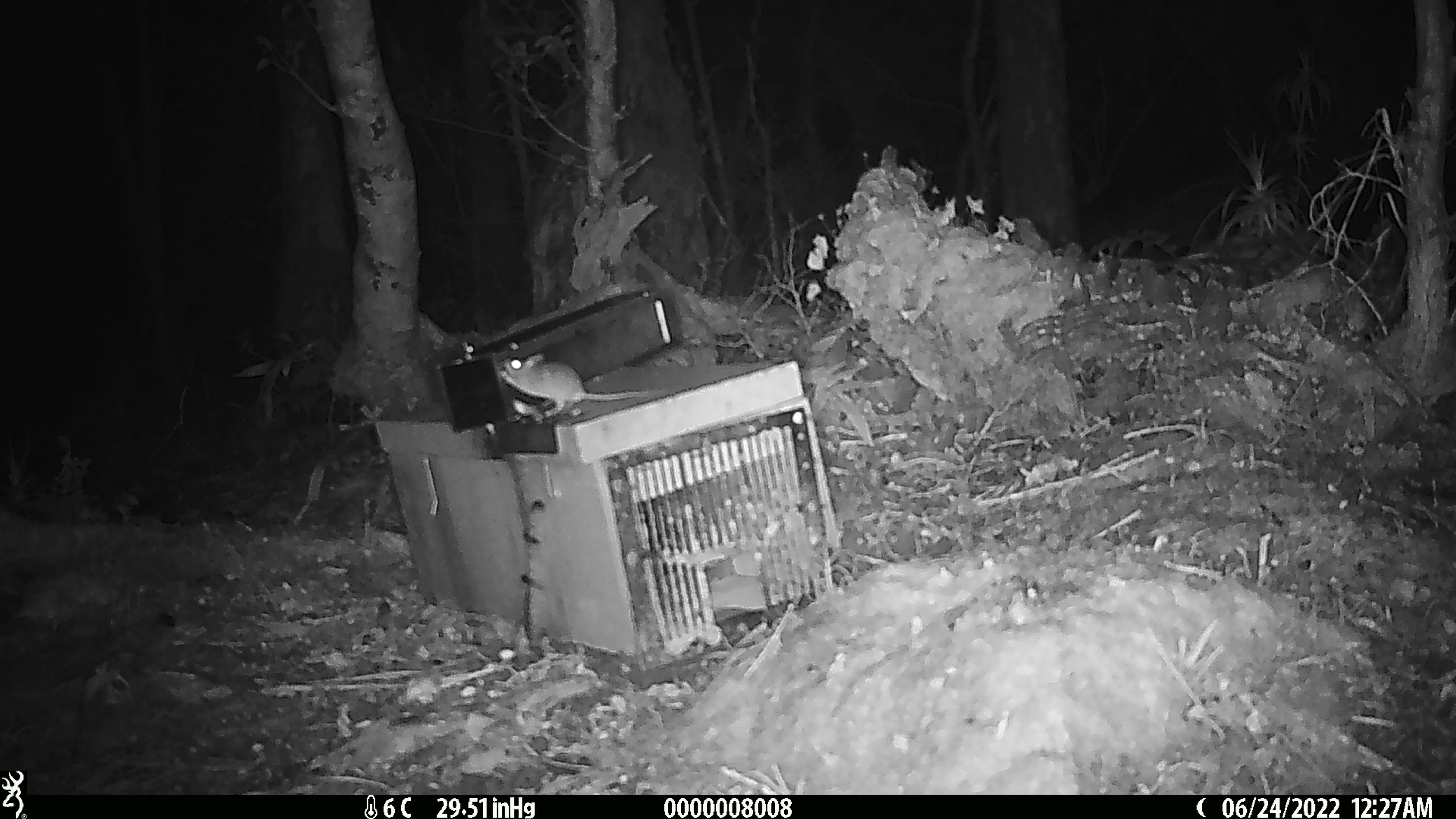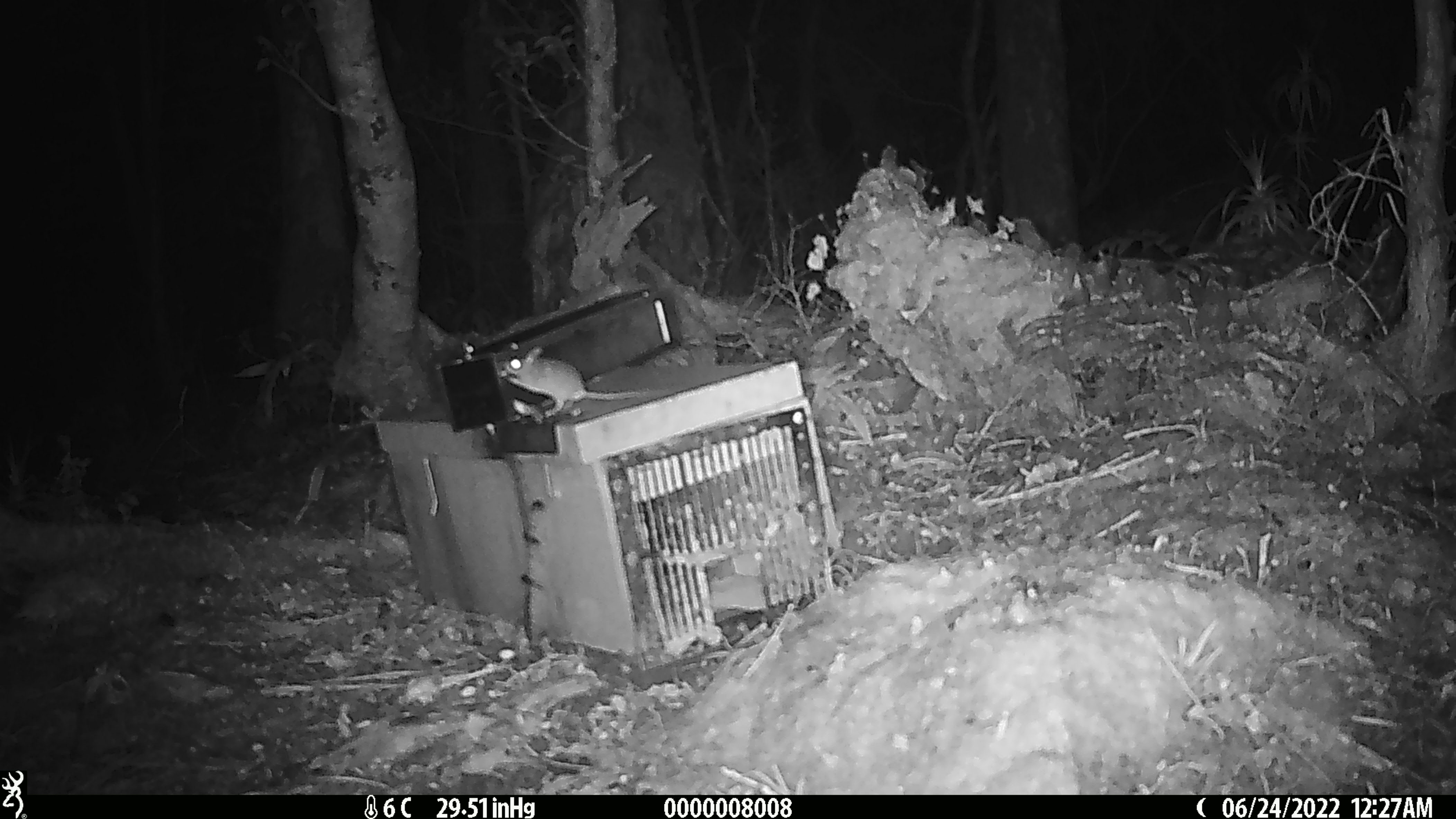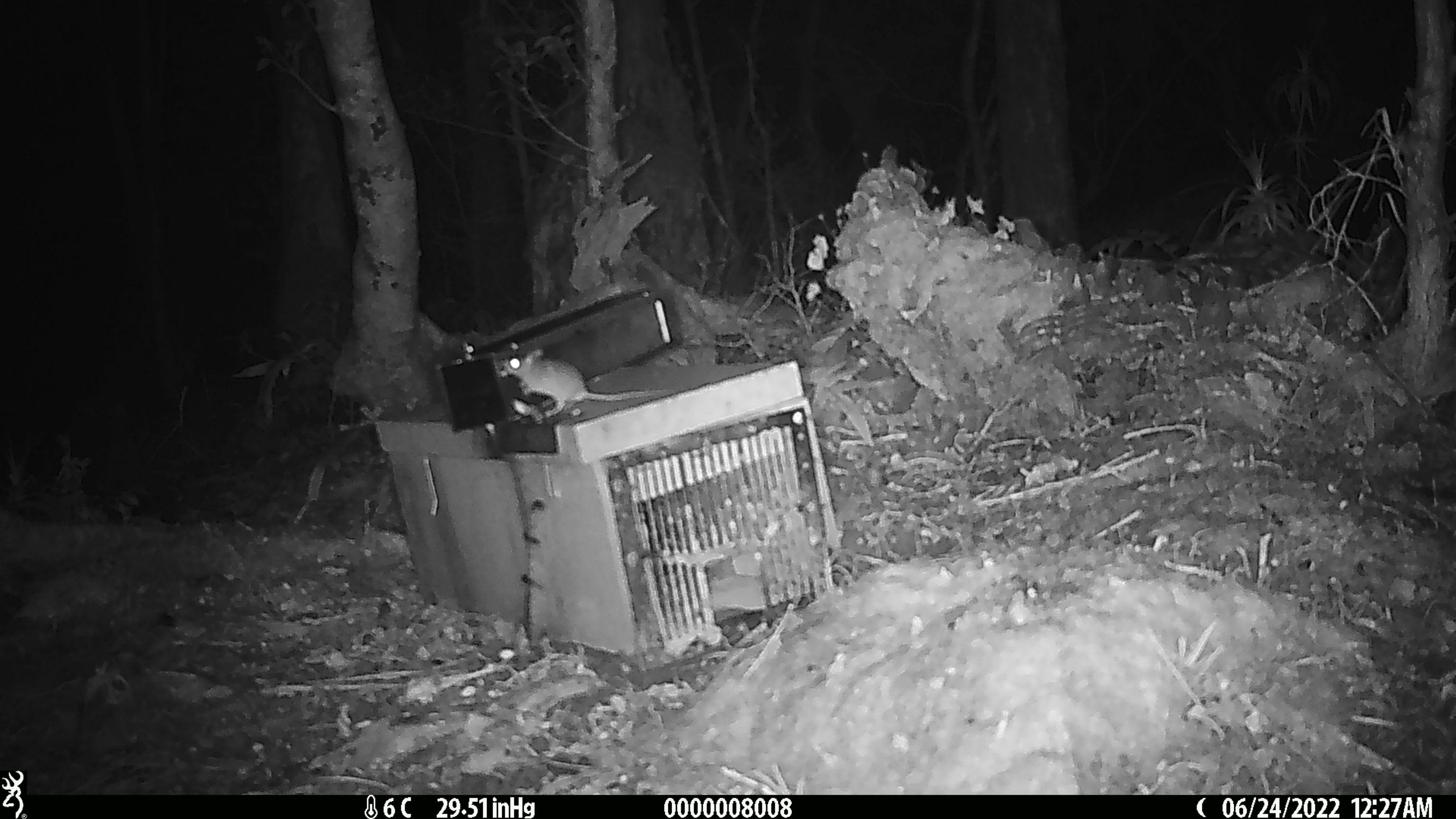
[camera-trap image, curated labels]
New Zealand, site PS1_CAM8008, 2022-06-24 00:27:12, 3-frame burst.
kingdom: Animalia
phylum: Chordata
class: Mammalia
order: Rodentia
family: Muridae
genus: Mus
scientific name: Mus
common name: mouse